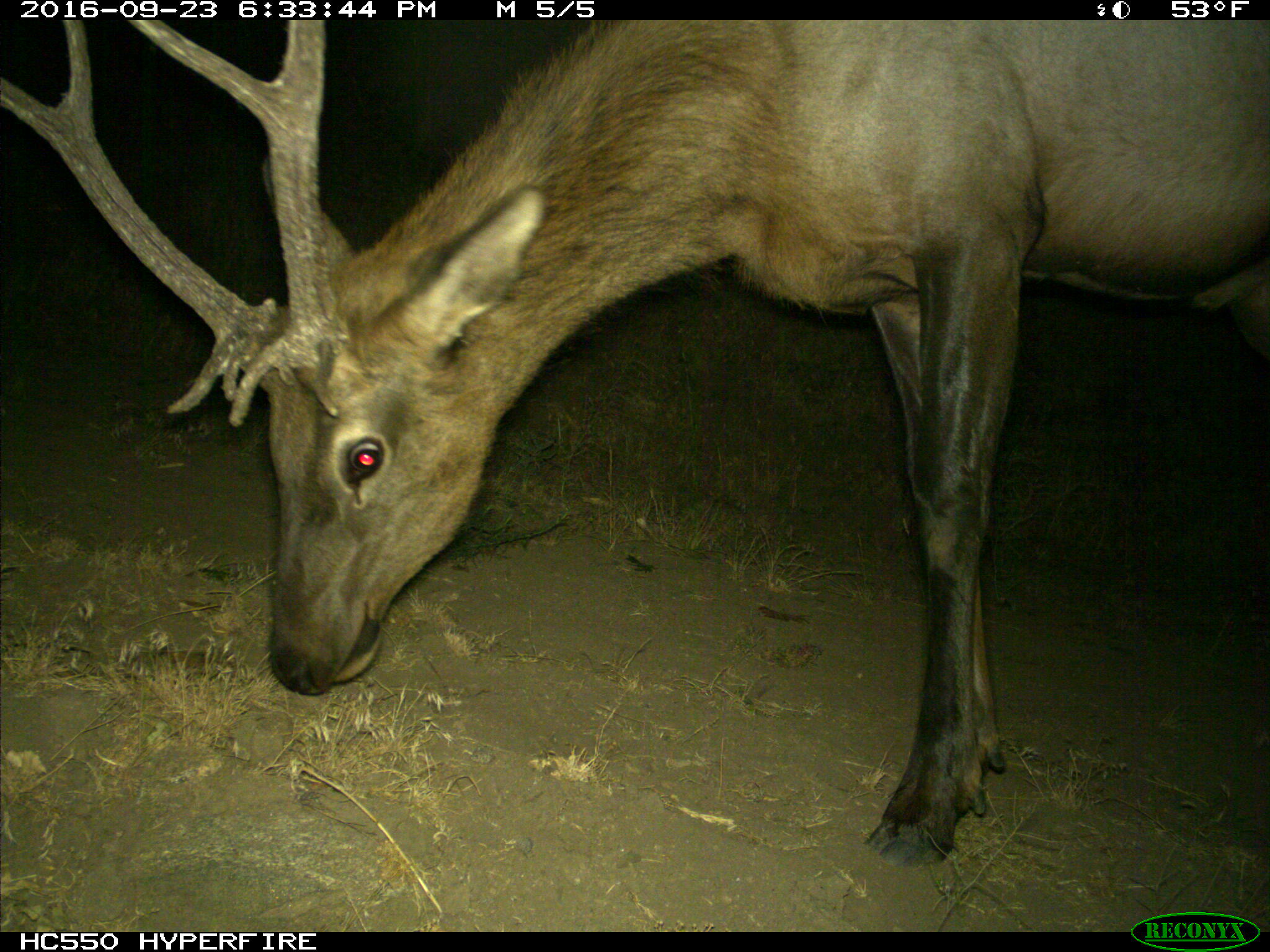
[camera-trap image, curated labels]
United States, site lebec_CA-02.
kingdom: Animalia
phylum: Chordata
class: Mammalia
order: Artiodactyla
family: Cervidae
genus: Cervus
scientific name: Cervus canadensis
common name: elk